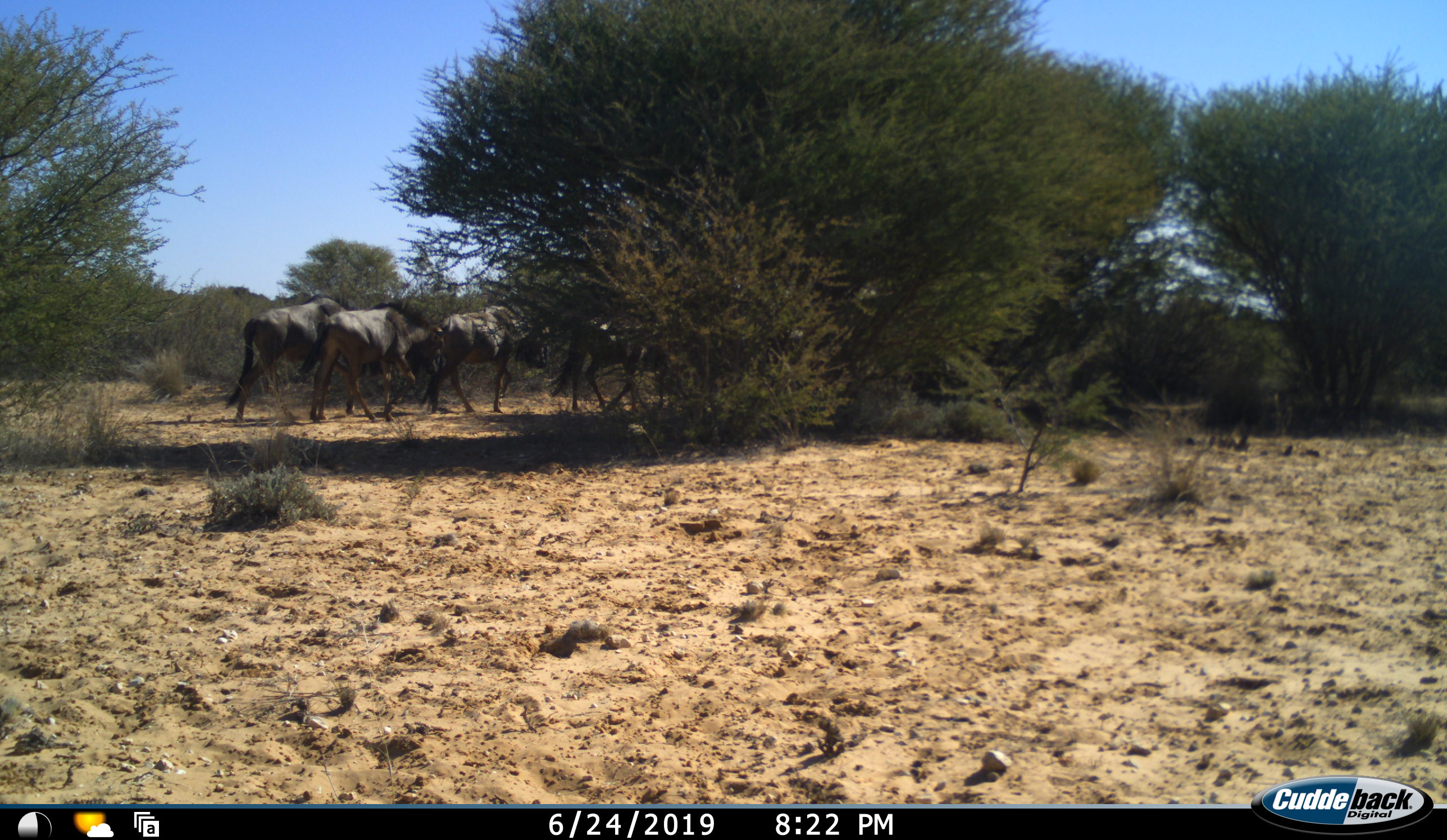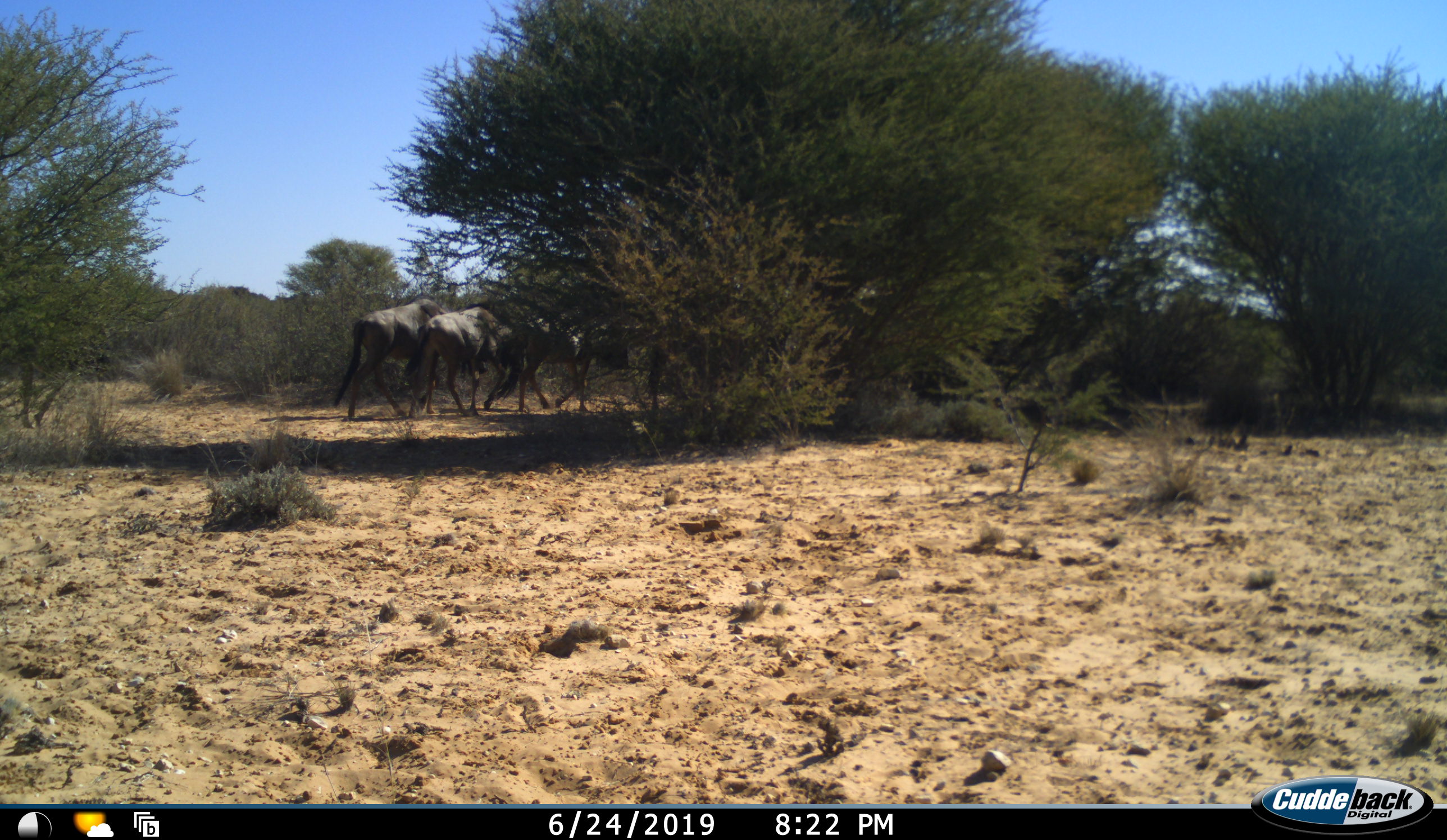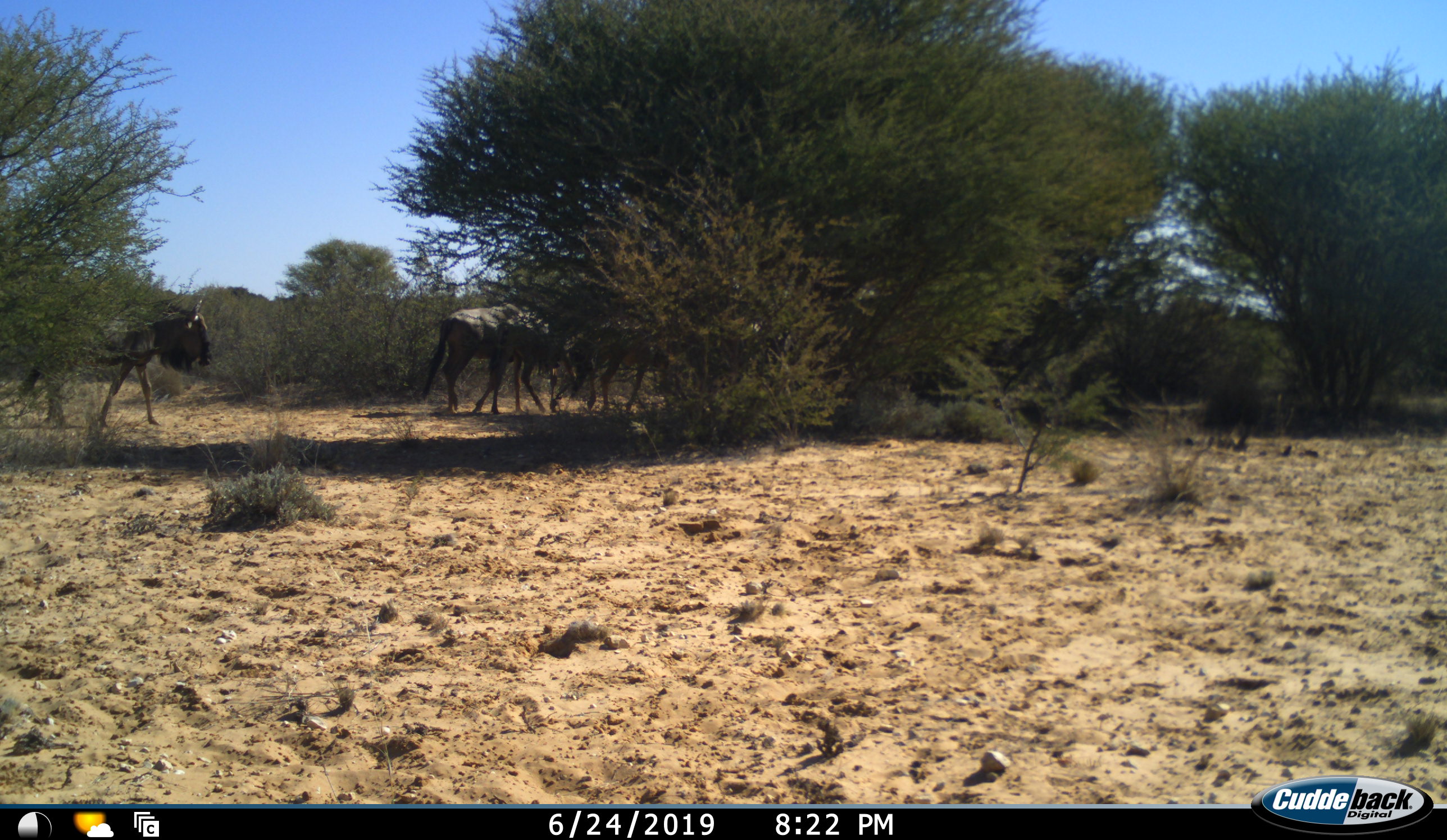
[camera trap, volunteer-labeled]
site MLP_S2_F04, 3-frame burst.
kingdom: Animalia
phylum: Chordata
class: Mammalia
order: Artiodactyla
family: Bovidae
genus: Connochaetes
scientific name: Connochaetes taurinus taurinus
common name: blue wildebeest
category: wildebeestblue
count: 5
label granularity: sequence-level